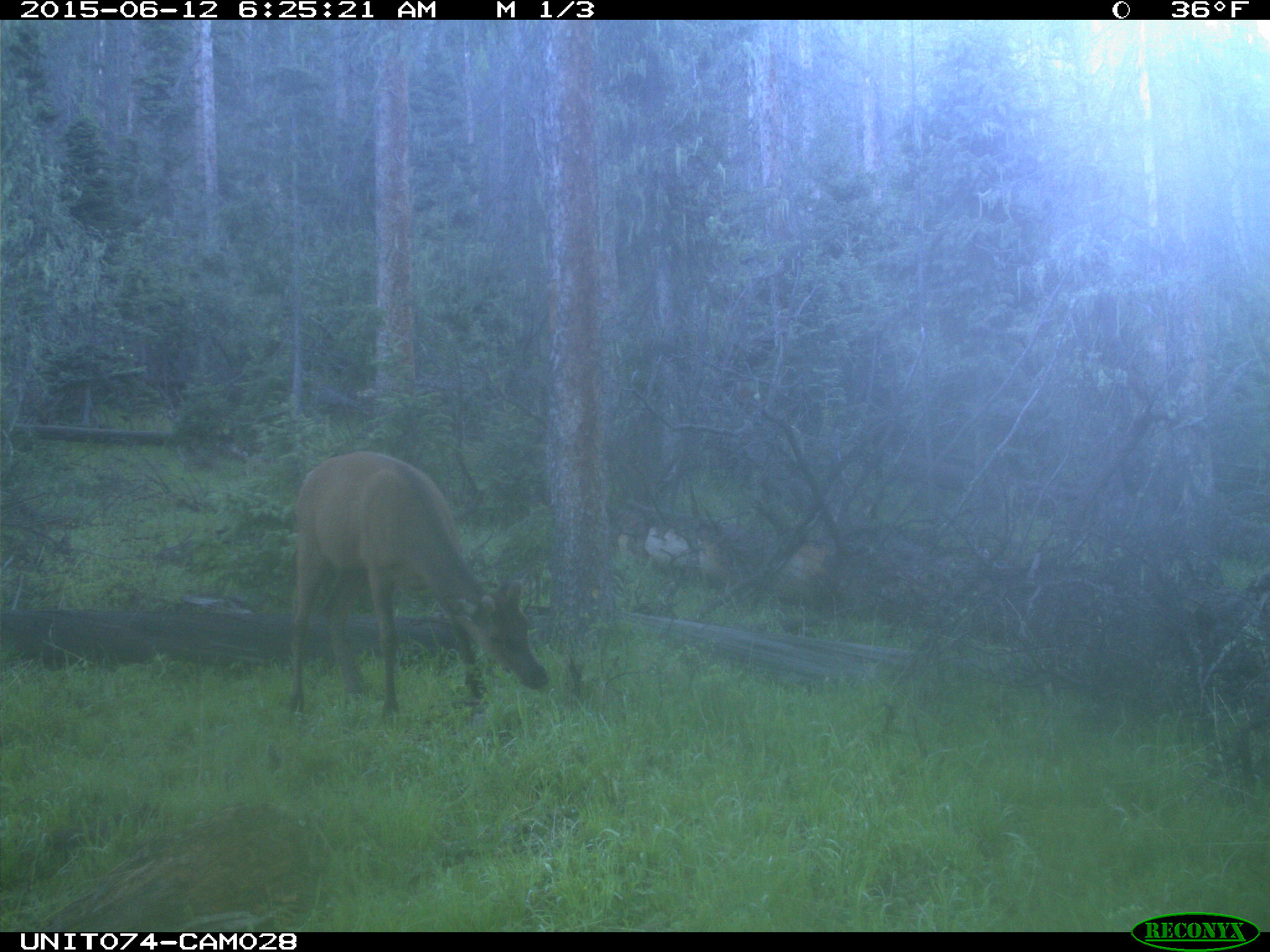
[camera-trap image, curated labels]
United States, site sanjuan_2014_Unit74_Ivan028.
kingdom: Animalia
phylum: Chordata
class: Mammalia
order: Artiodactyla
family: Cervidae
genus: Cervus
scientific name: Cervus elaphus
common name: red deer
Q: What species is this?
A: Cervus elaphus (red deer).